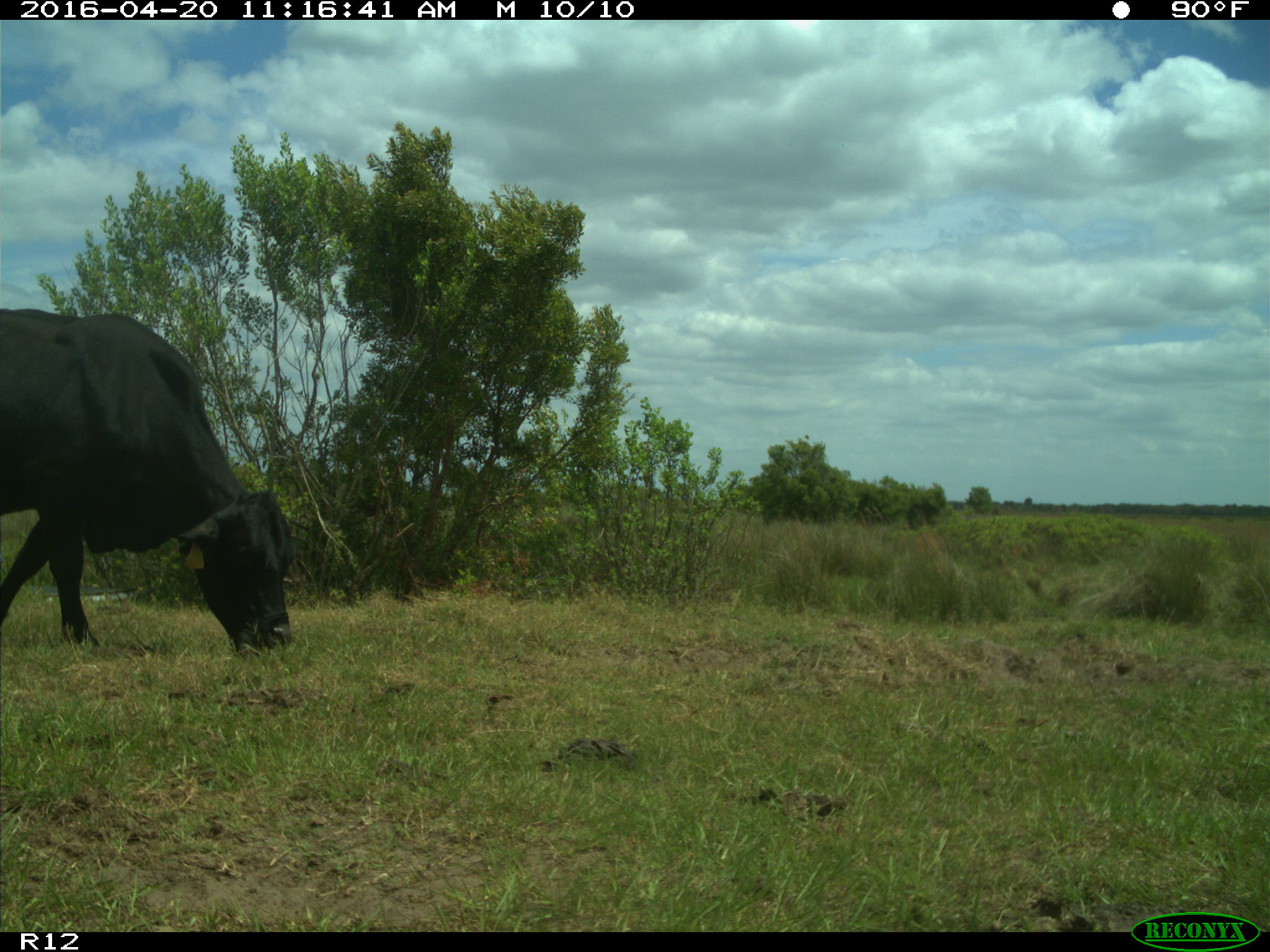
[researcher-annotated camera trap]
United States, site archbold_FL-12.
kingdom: Animalia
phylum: Chordata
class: Mammalia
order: Artiodactyla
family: Bovidae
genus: Bos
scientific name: Bos taurus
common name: domestic cow